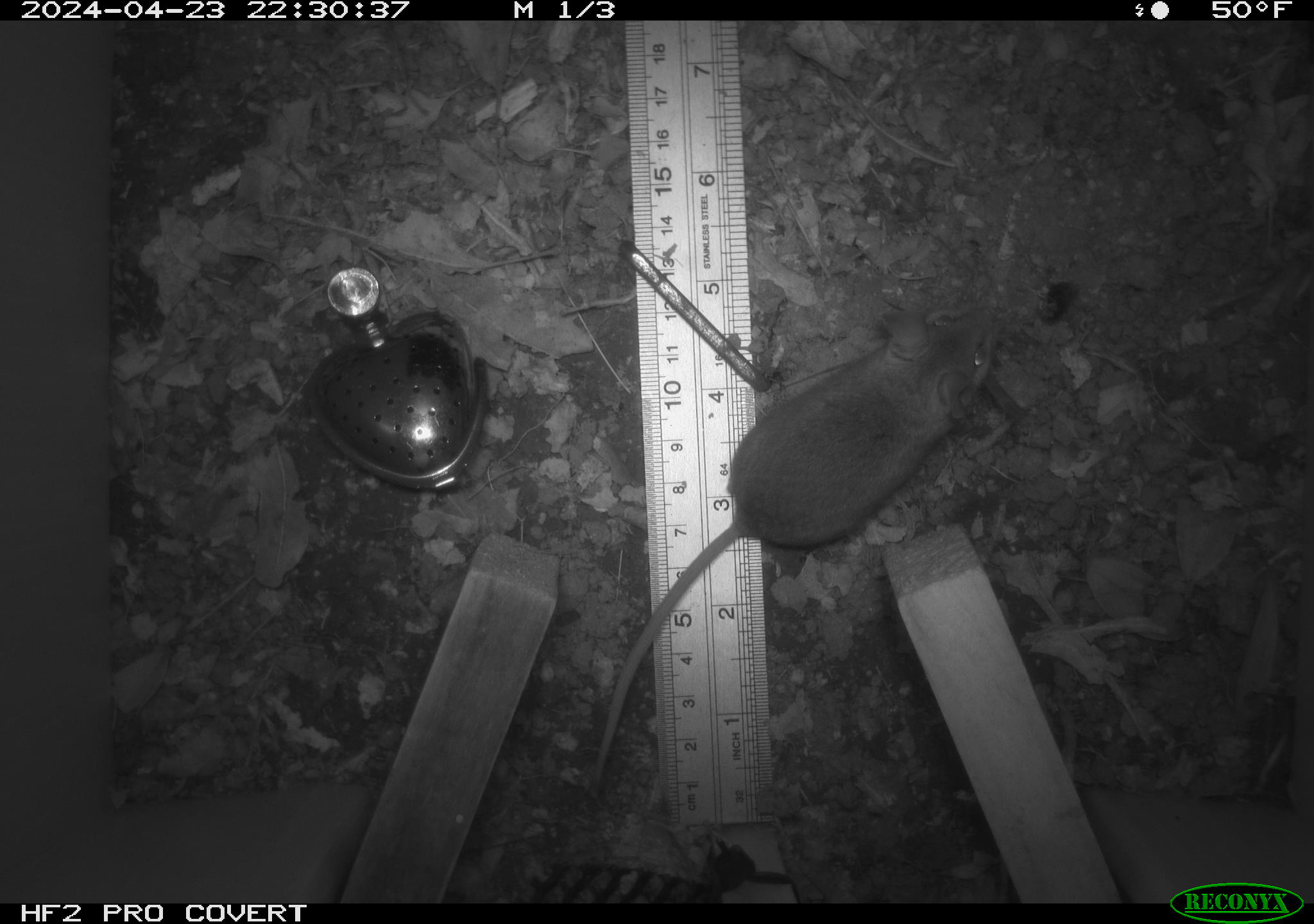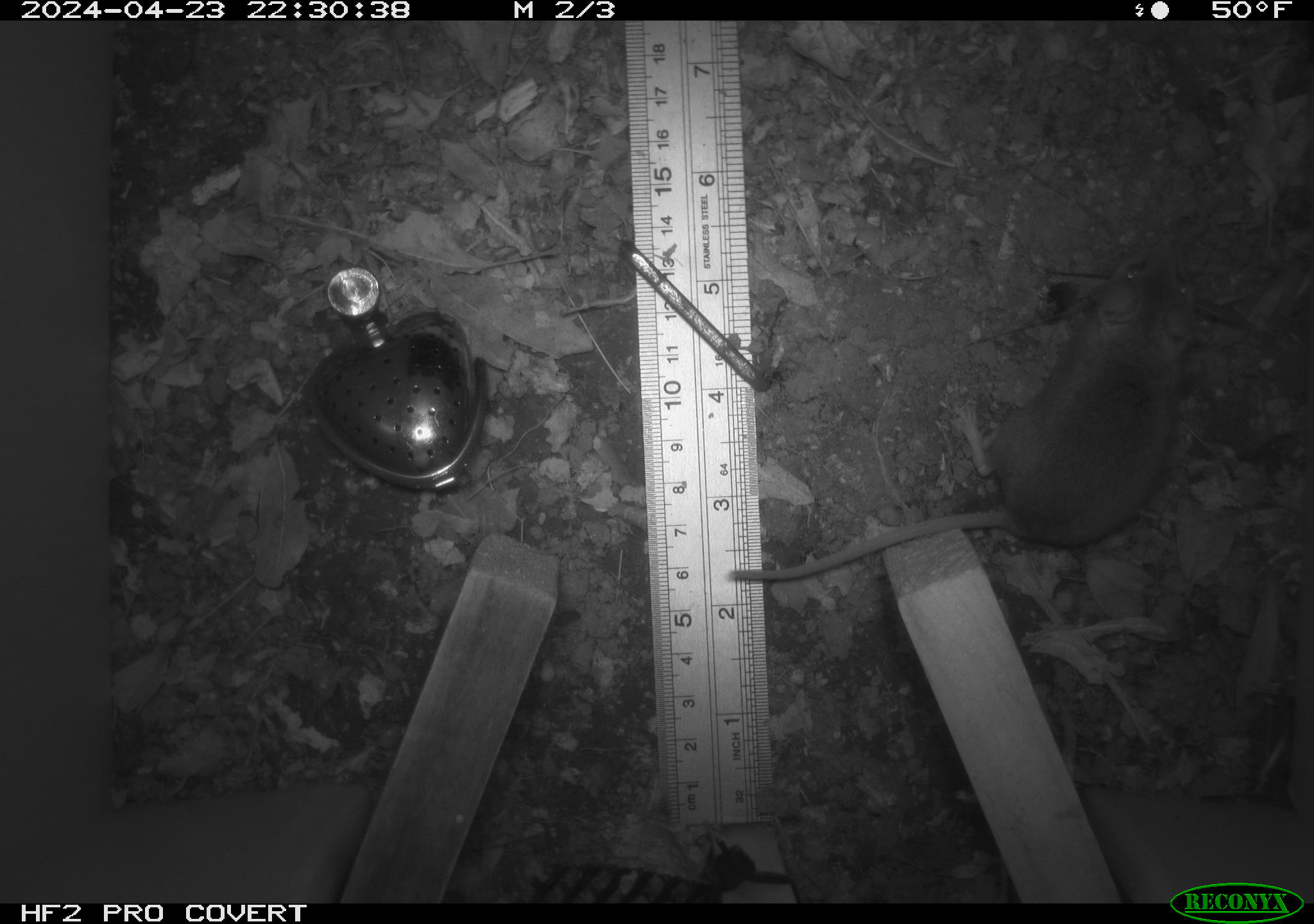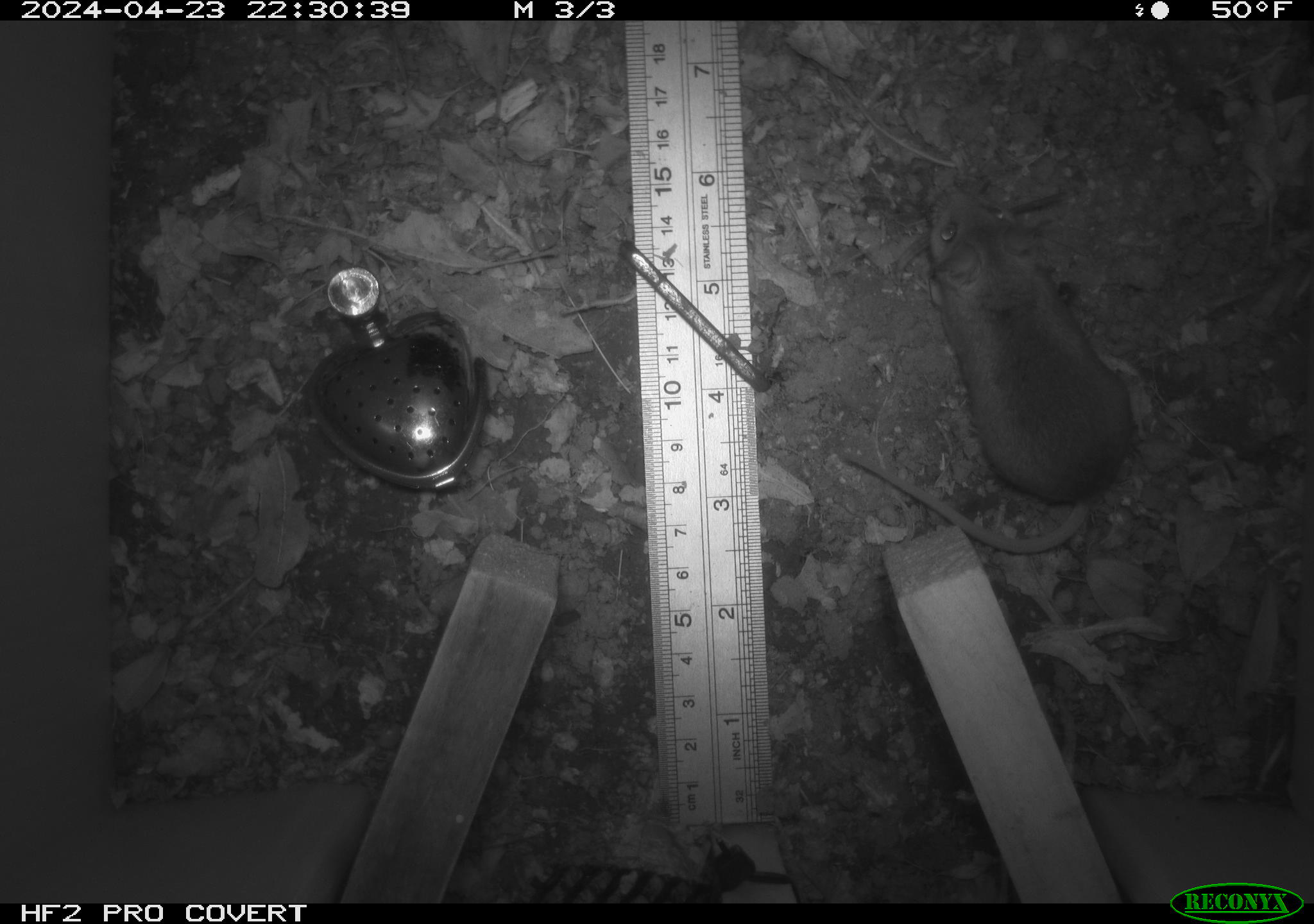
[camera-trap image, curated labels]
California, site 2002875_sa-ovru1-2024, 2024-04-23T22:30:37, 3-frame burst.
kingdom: Animalia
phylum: Chordata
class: Mammalia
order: Rodentia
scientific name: Rodentia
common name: mouse species